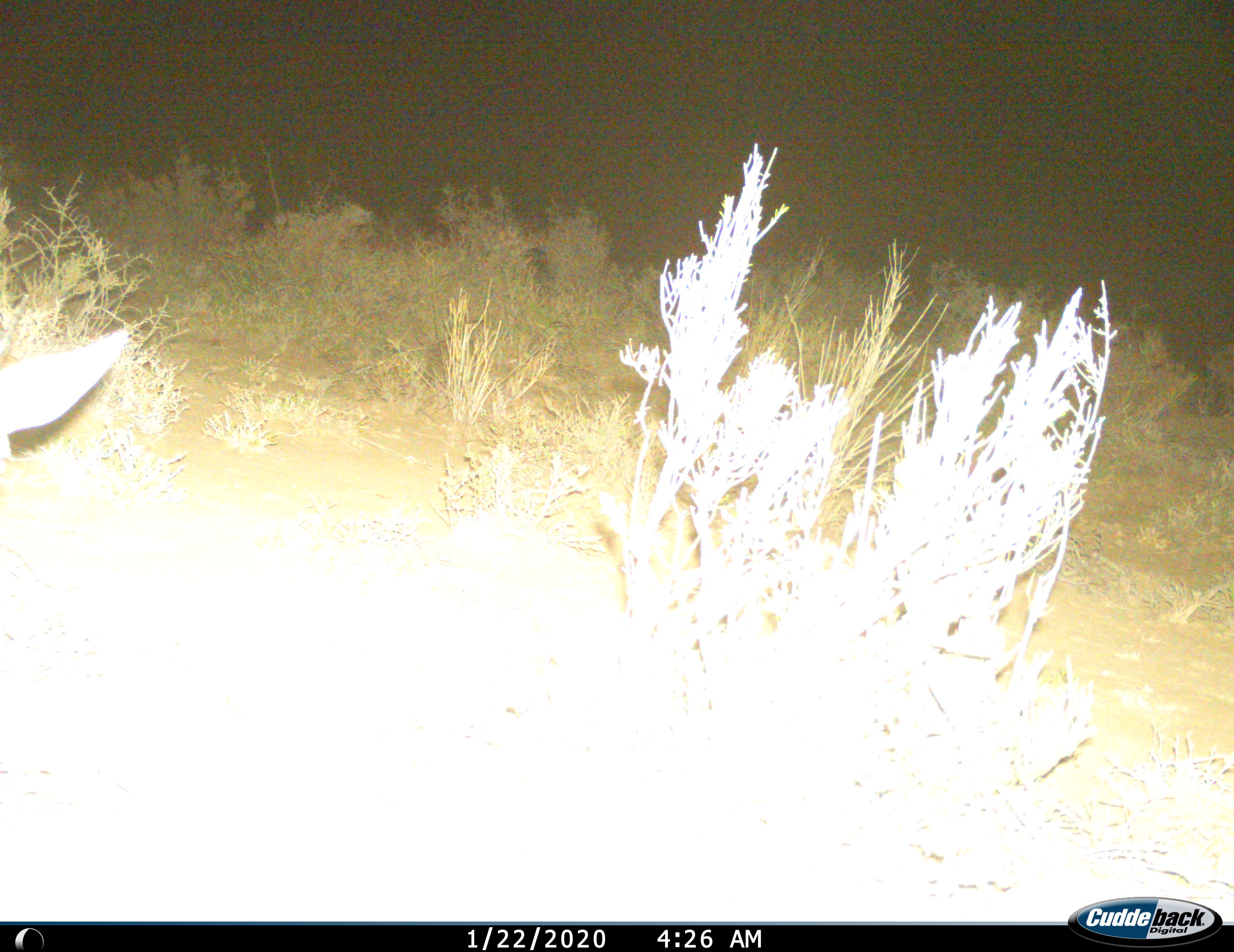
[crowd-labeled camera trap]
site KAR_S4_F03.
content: unidentified animal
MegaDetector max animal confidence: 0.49